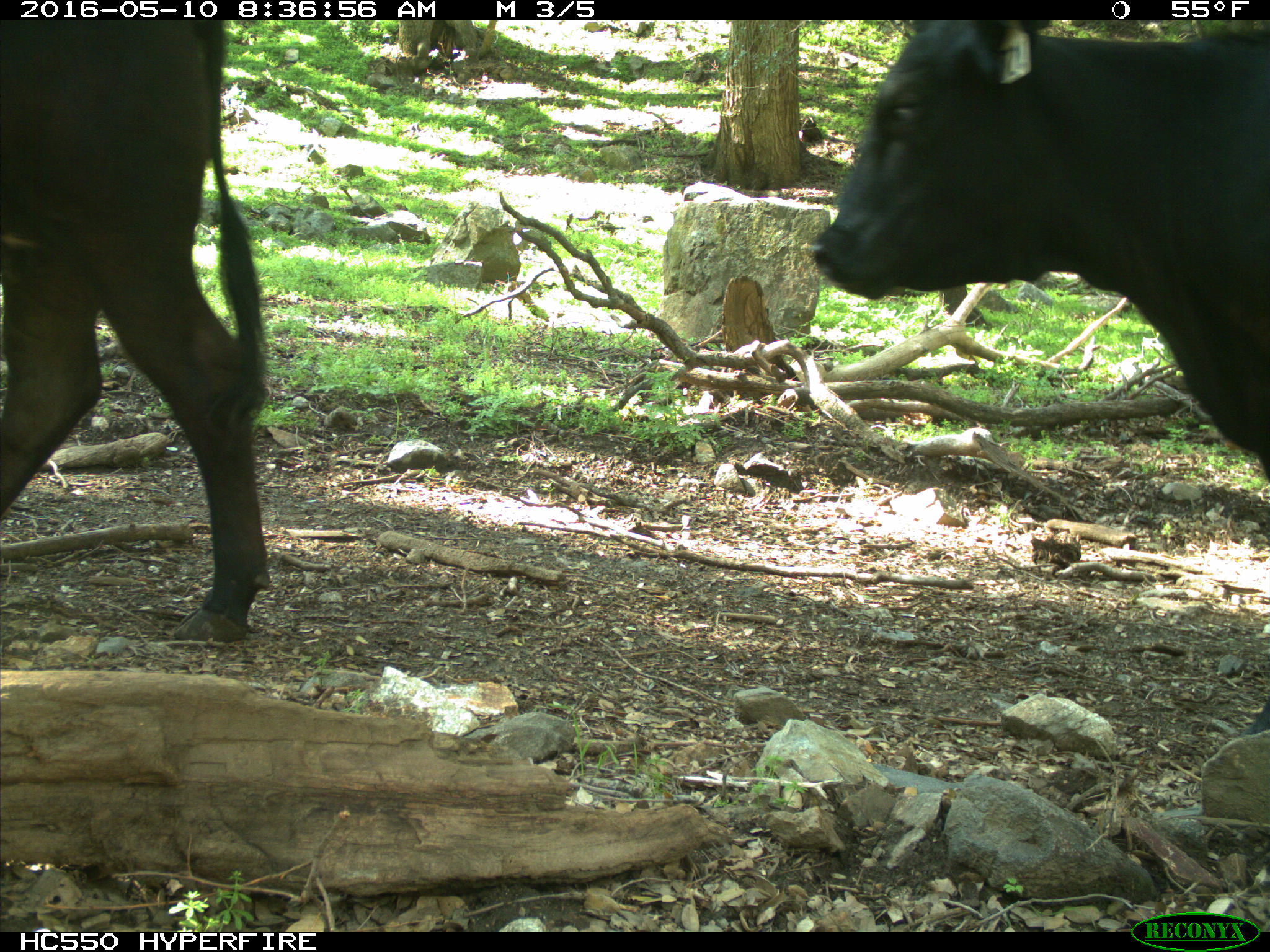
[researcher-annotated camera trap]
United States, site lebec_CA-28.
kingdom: Animalia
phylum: Chordata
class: Mammalia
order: Artiodactyla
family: Bovidae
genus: Bos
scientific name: Bos taurus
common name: domestic cow